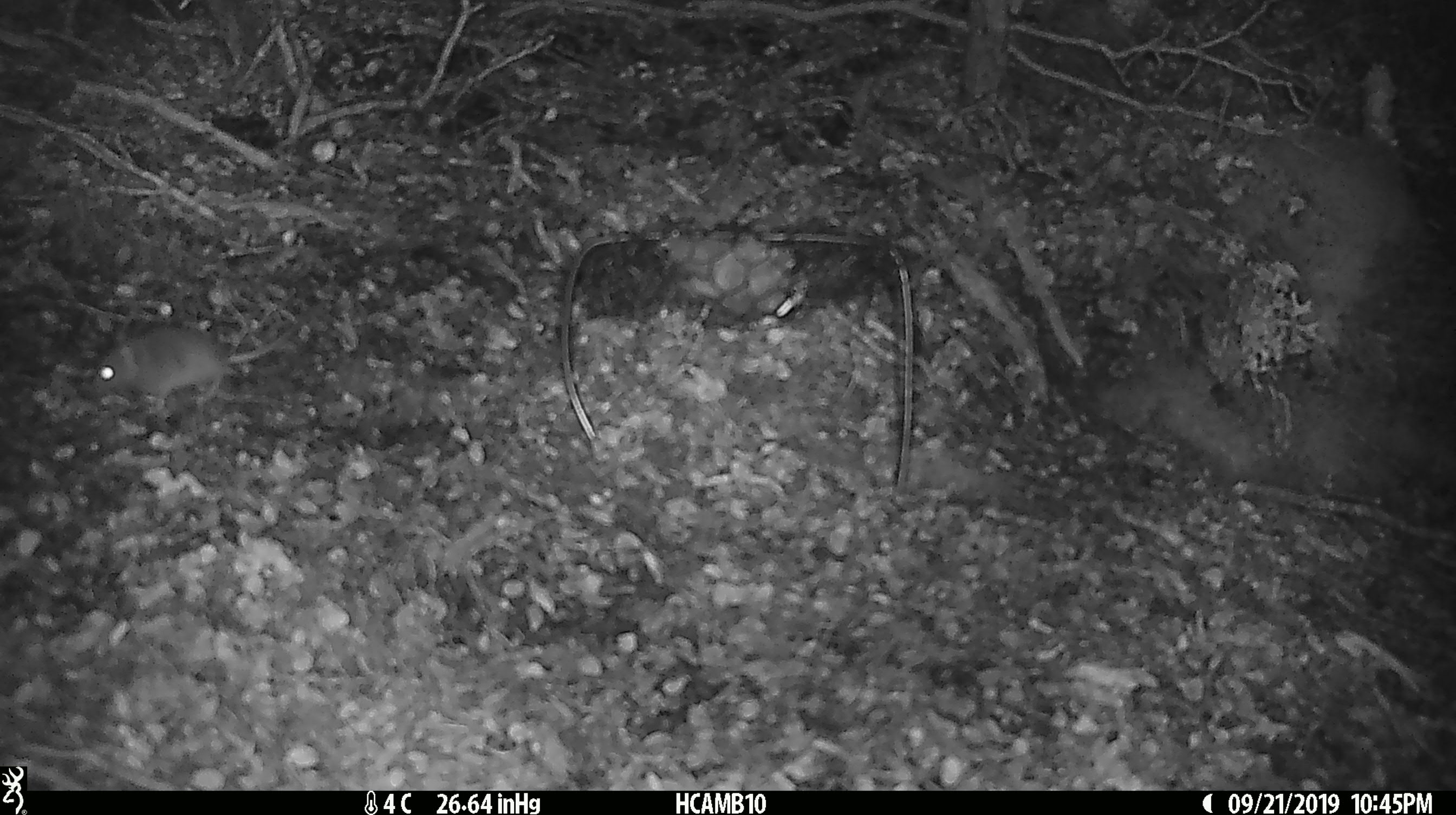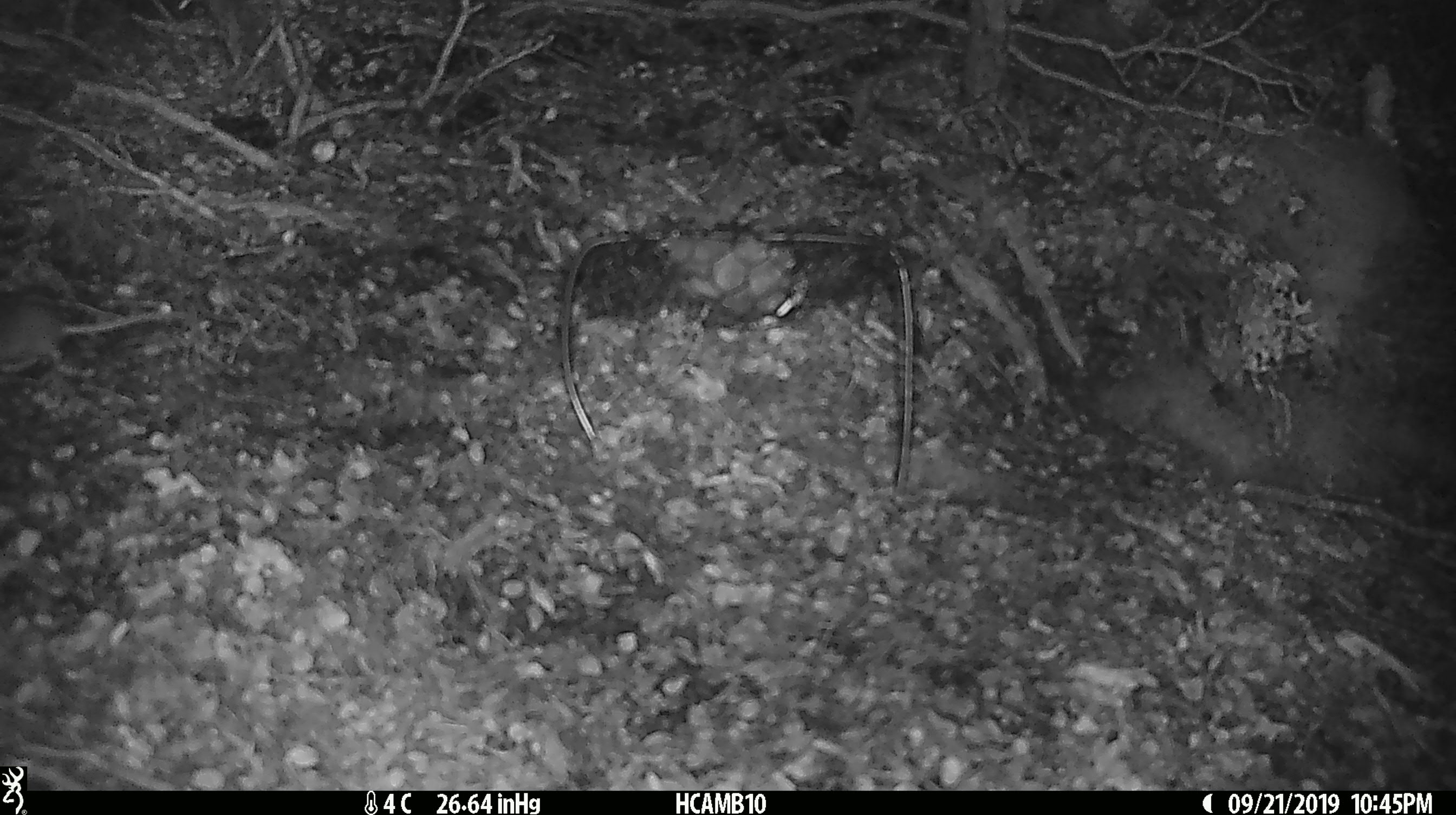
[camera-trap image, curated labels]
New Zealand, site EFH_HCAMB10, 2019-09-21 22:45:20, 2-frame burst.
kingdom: Animalia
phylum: Chordata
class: Mammalia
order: Rodentia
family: Muridae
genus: Mus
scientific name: Mus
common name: mouse